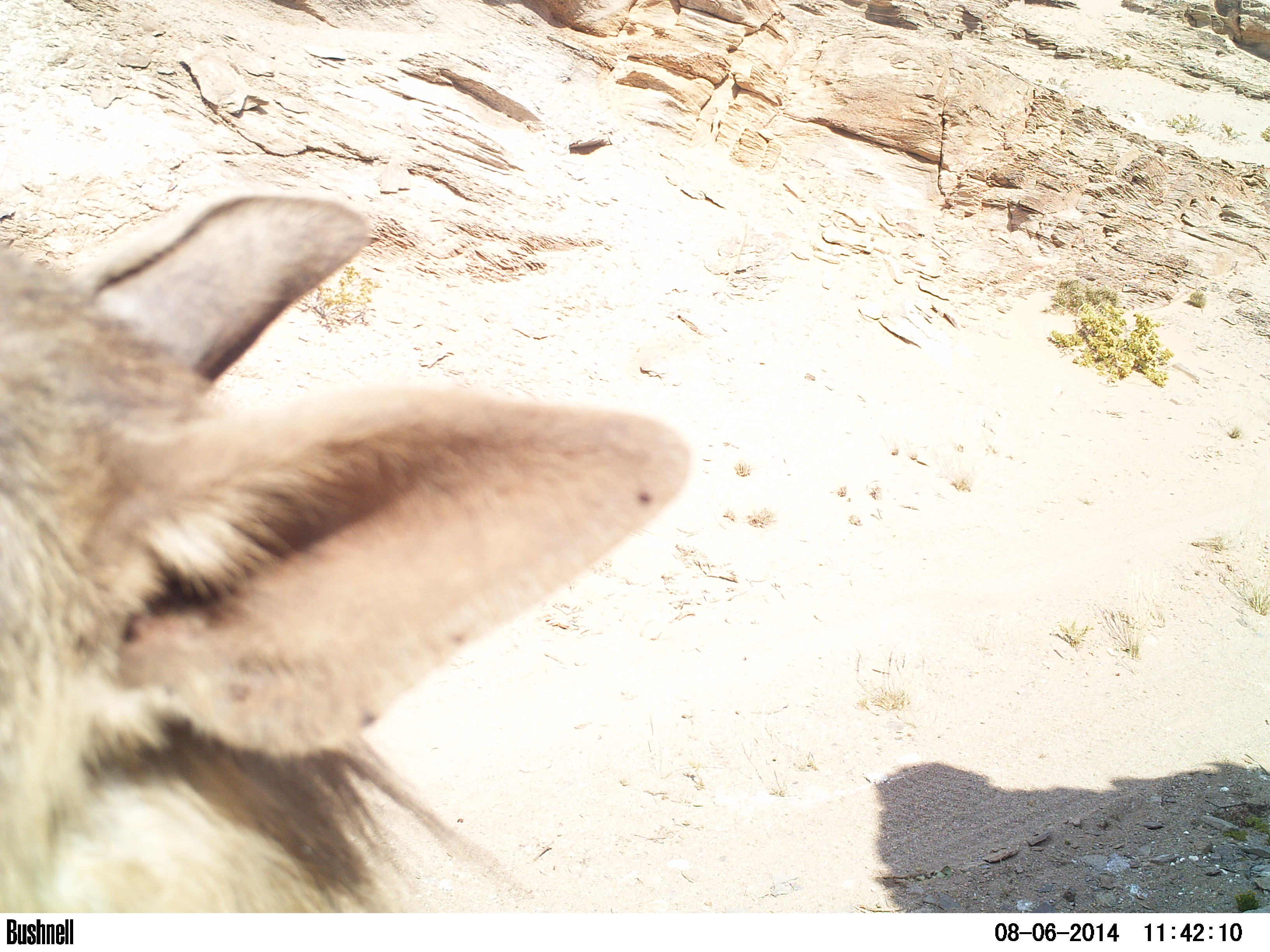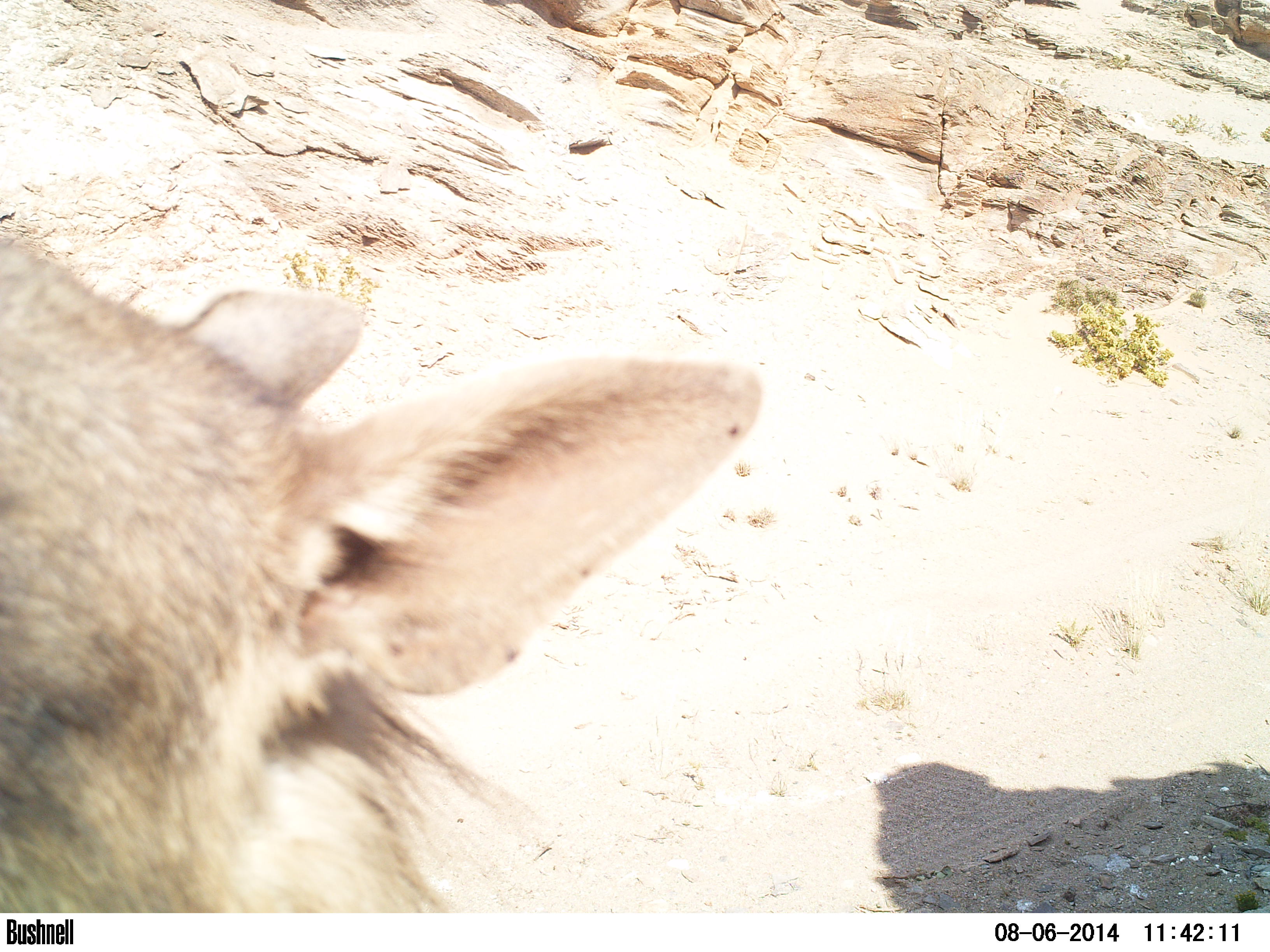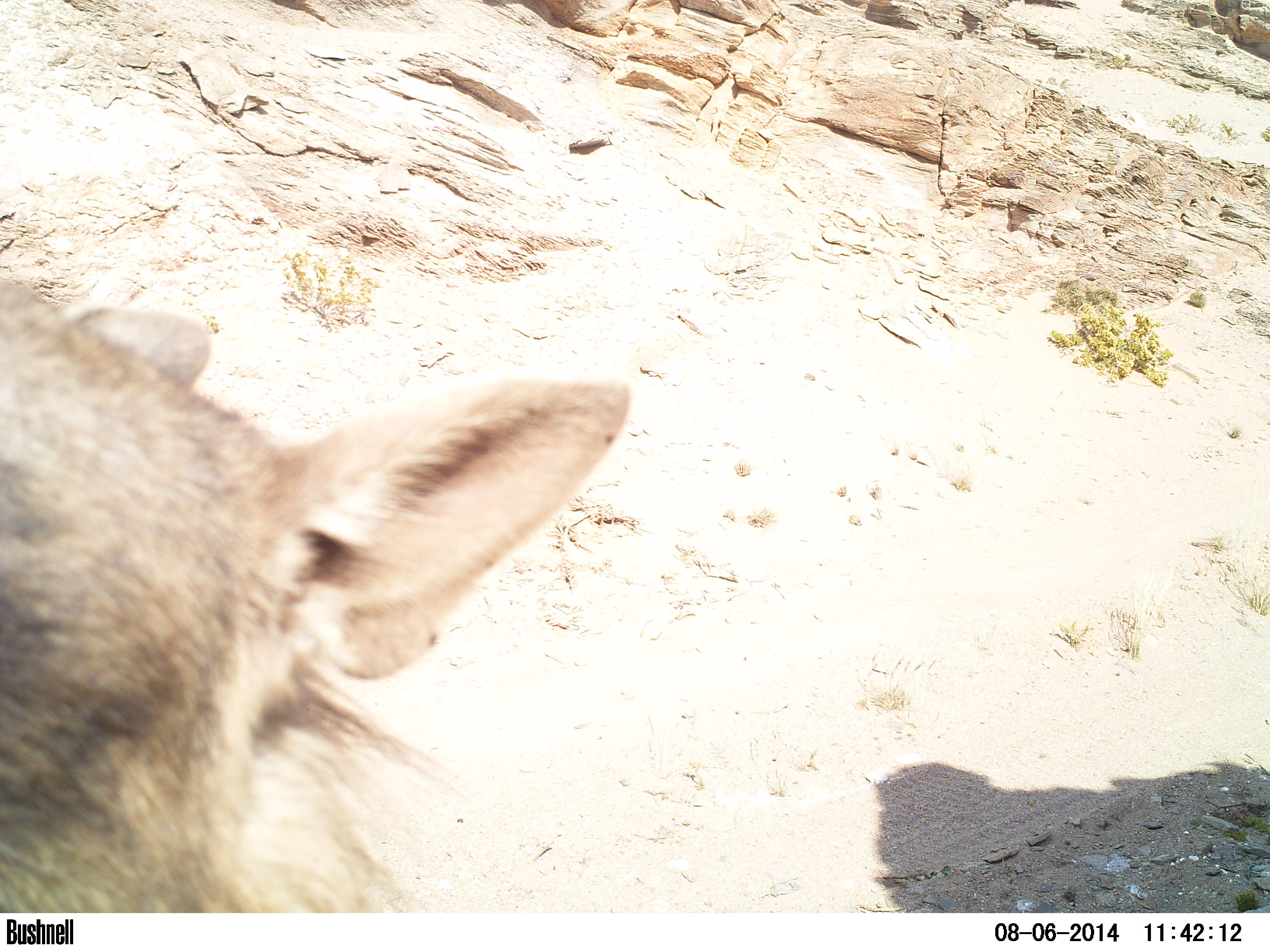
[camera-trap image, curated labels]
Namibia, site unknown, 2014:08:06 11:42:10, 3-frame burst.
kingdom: Animalia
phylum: Chordata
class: Mammalia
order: Carnivora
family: Hyaenidae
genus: Parahyaena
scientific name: Parahyaena brunnea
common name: brown hyena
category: hyaena brunnea